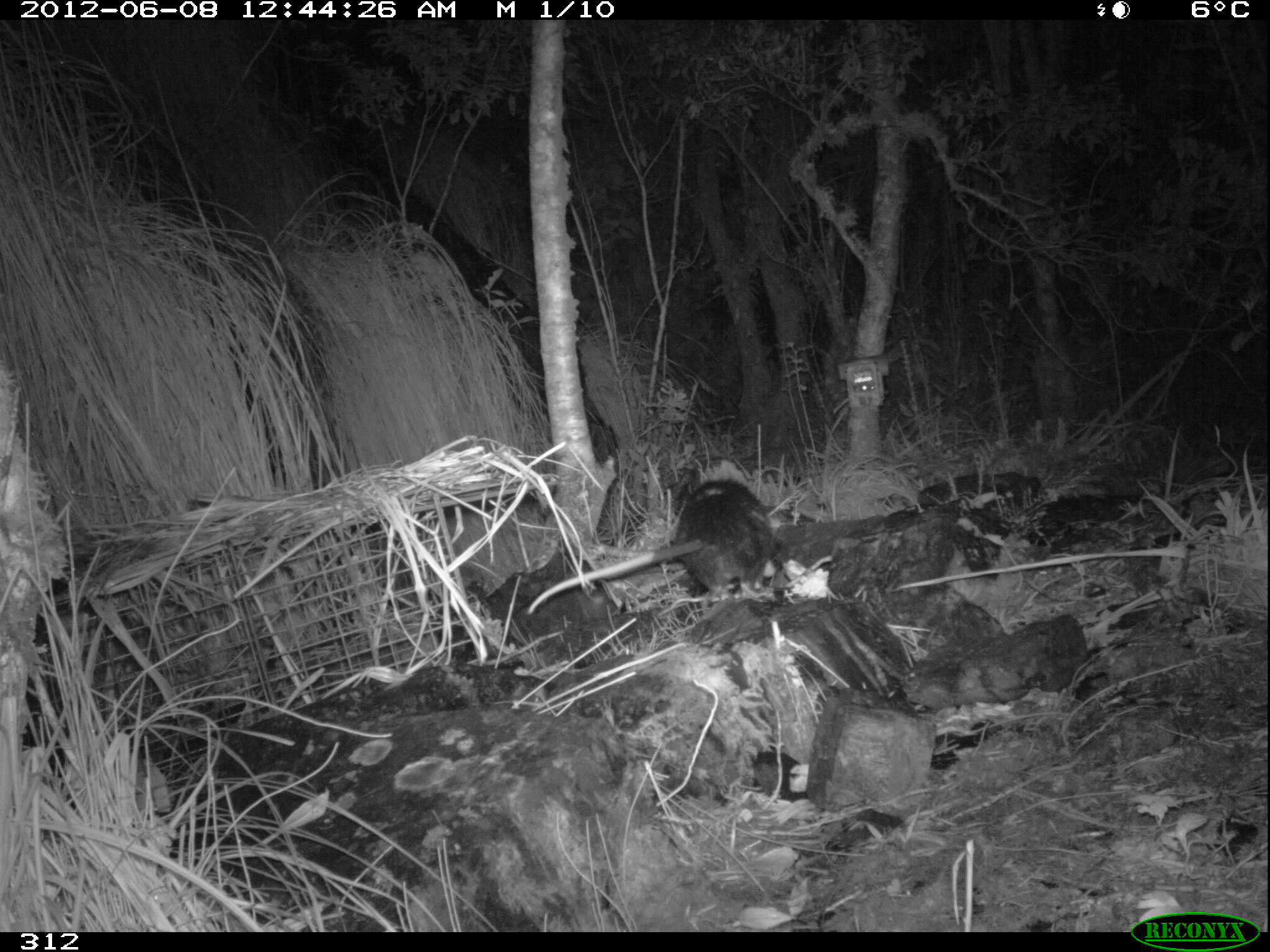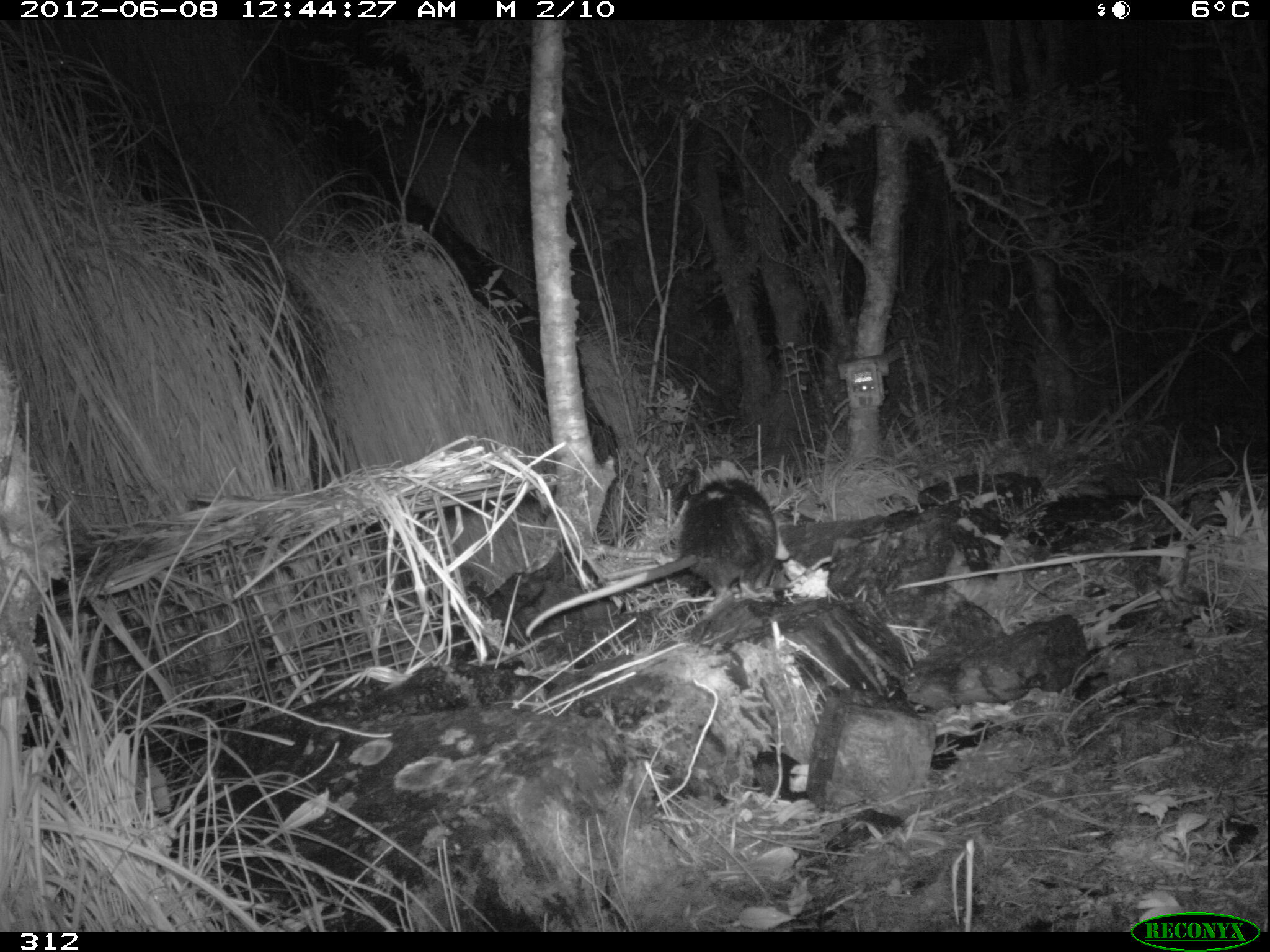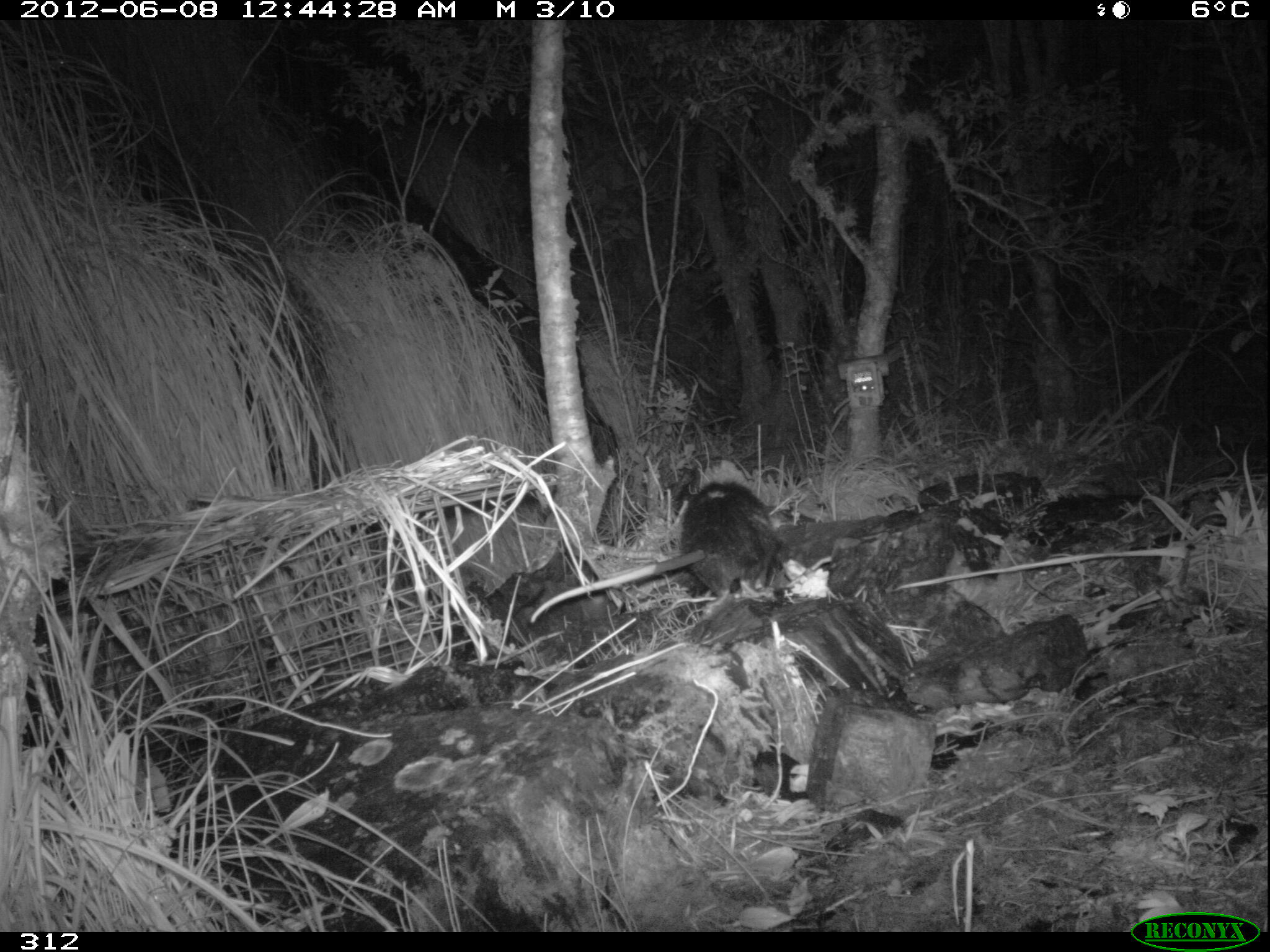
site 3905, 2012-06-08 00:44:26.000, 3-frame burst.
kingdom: Animalia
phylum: Chordata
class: Mammalia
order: Didelphimorphia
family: Didelphidae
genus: Didelphis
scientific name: Didelphis pernigra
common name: andean white-eared opossum